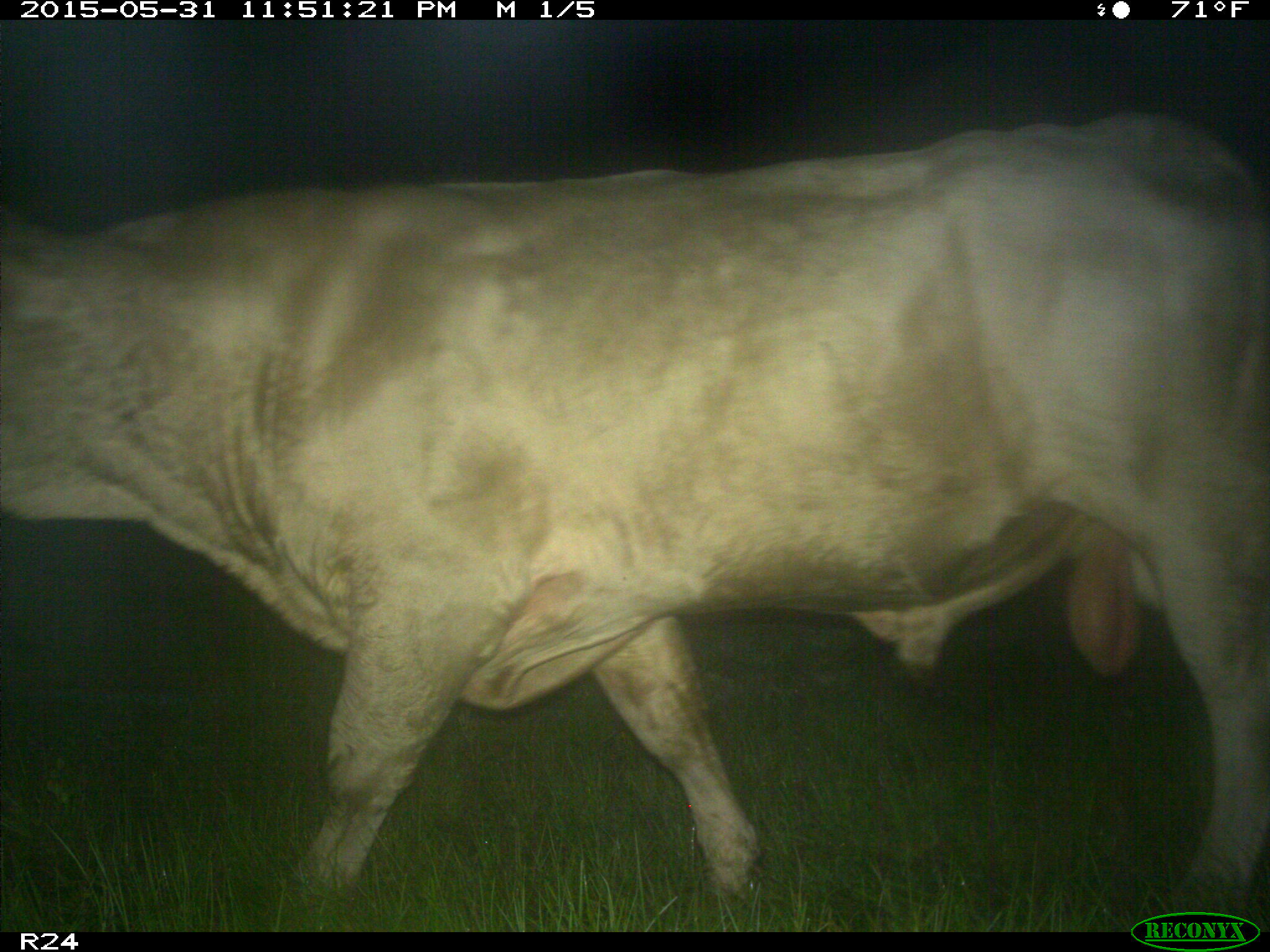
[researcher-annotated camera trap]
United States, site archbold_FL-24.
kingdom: Animalia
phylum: Chordata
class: Mammalia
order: Artiodactyla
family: Bovidae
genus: Bos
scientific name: Bos taurus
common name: domestic cow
Bos taurus (domestic cow).